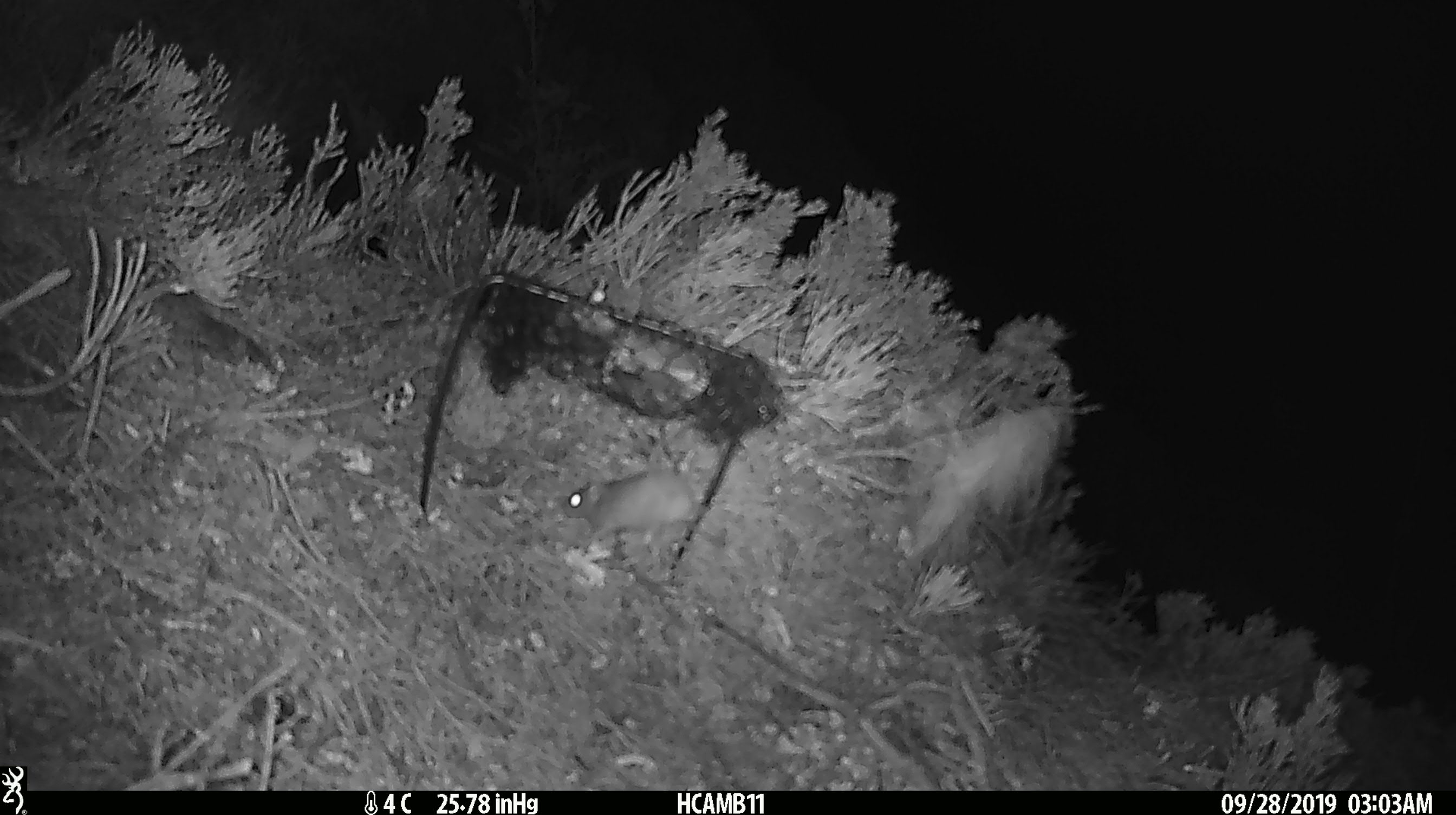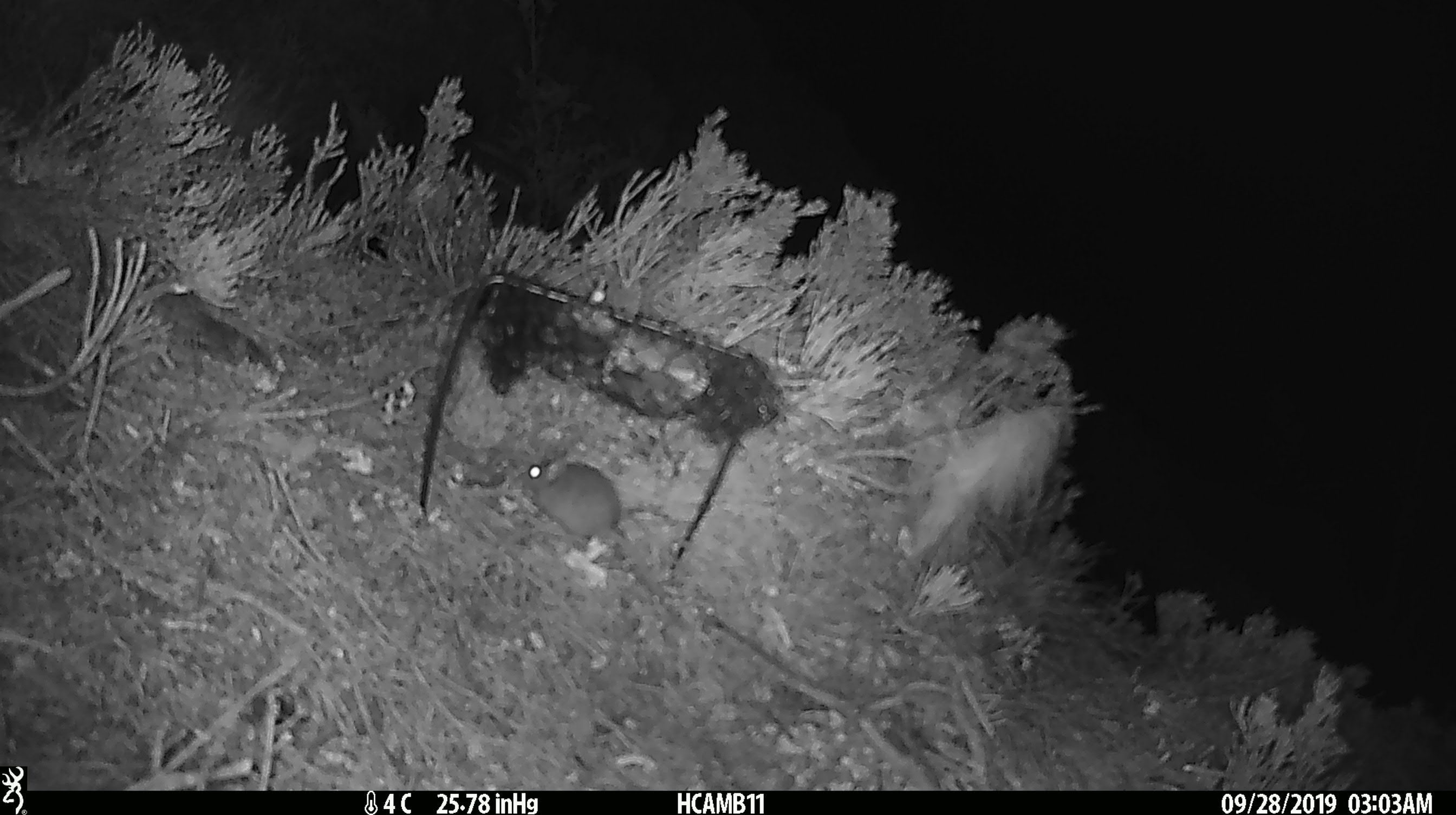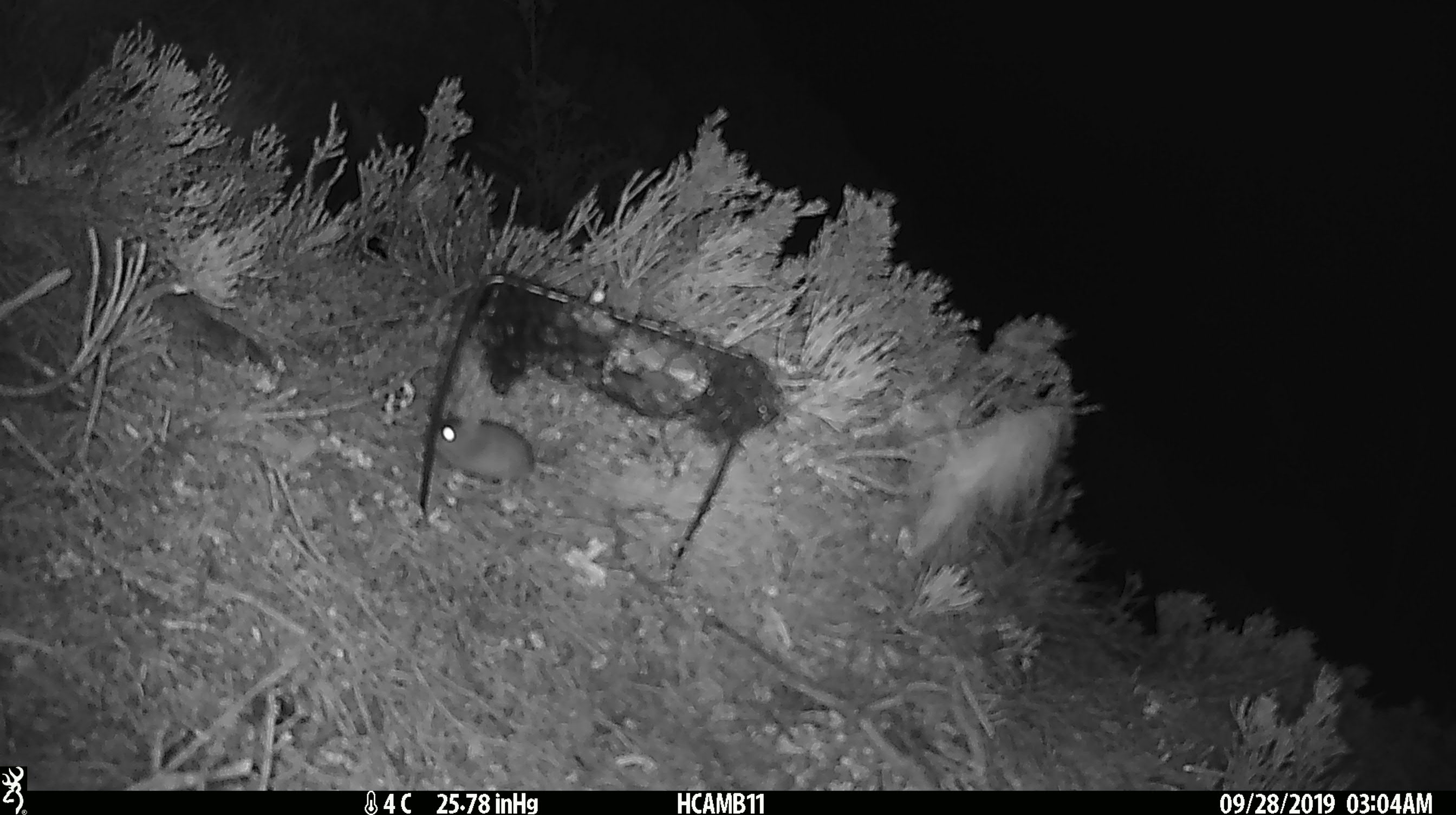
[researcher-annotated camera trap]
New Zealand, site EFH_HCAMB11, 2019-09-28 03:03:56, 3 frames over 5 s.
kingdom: Animalia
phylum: Chordata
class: Mammalia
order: Rodentia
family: Muridae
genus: Mus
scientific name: Mus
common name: mouse